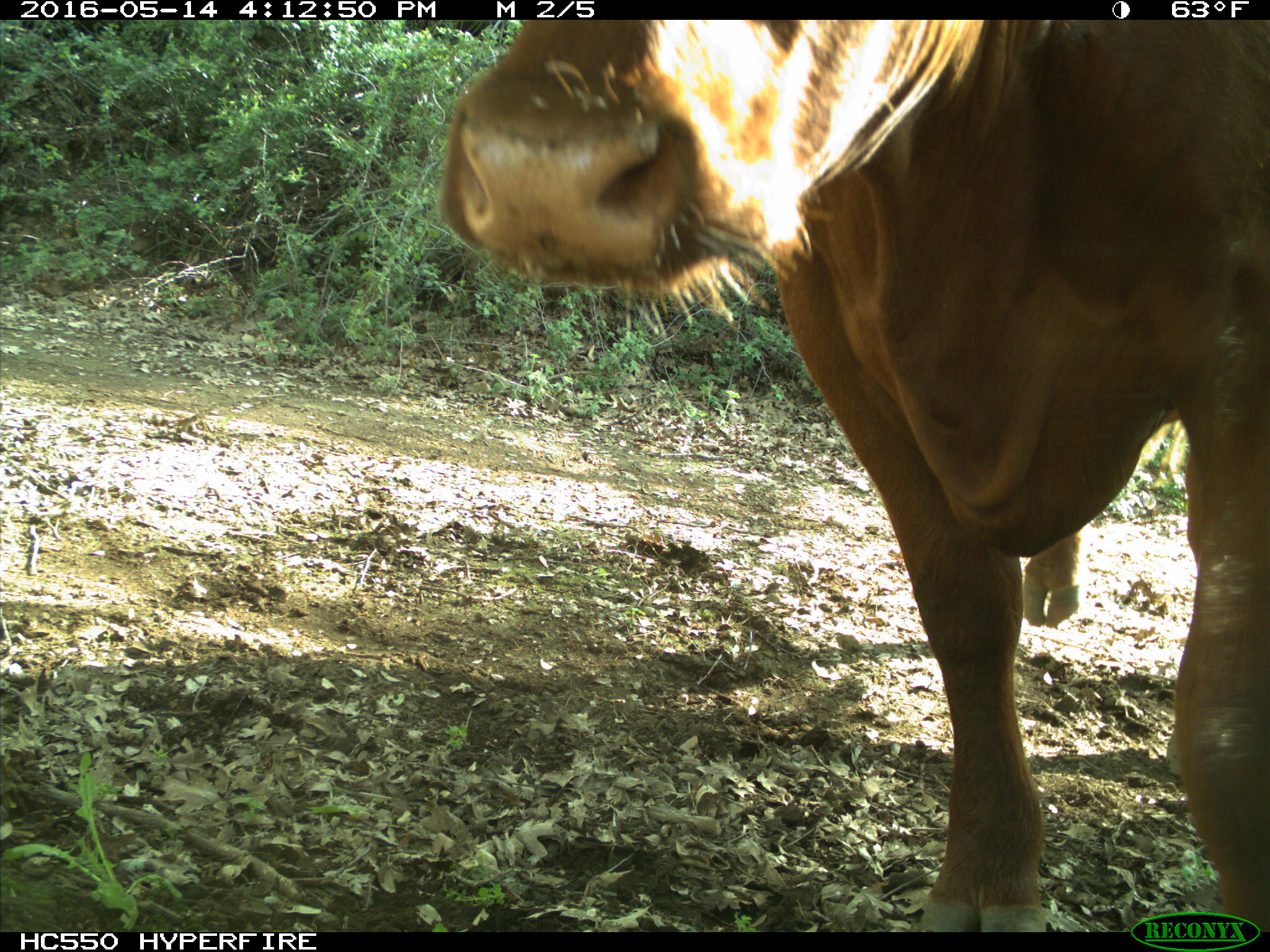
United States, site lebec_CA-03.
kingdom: Animalia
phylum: Chordata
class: Mammalia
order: Artiodactyla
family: Bovidae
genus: Bos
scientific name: Bos taurus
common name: domestic cow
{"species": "Bos taurus (domestic cow)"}